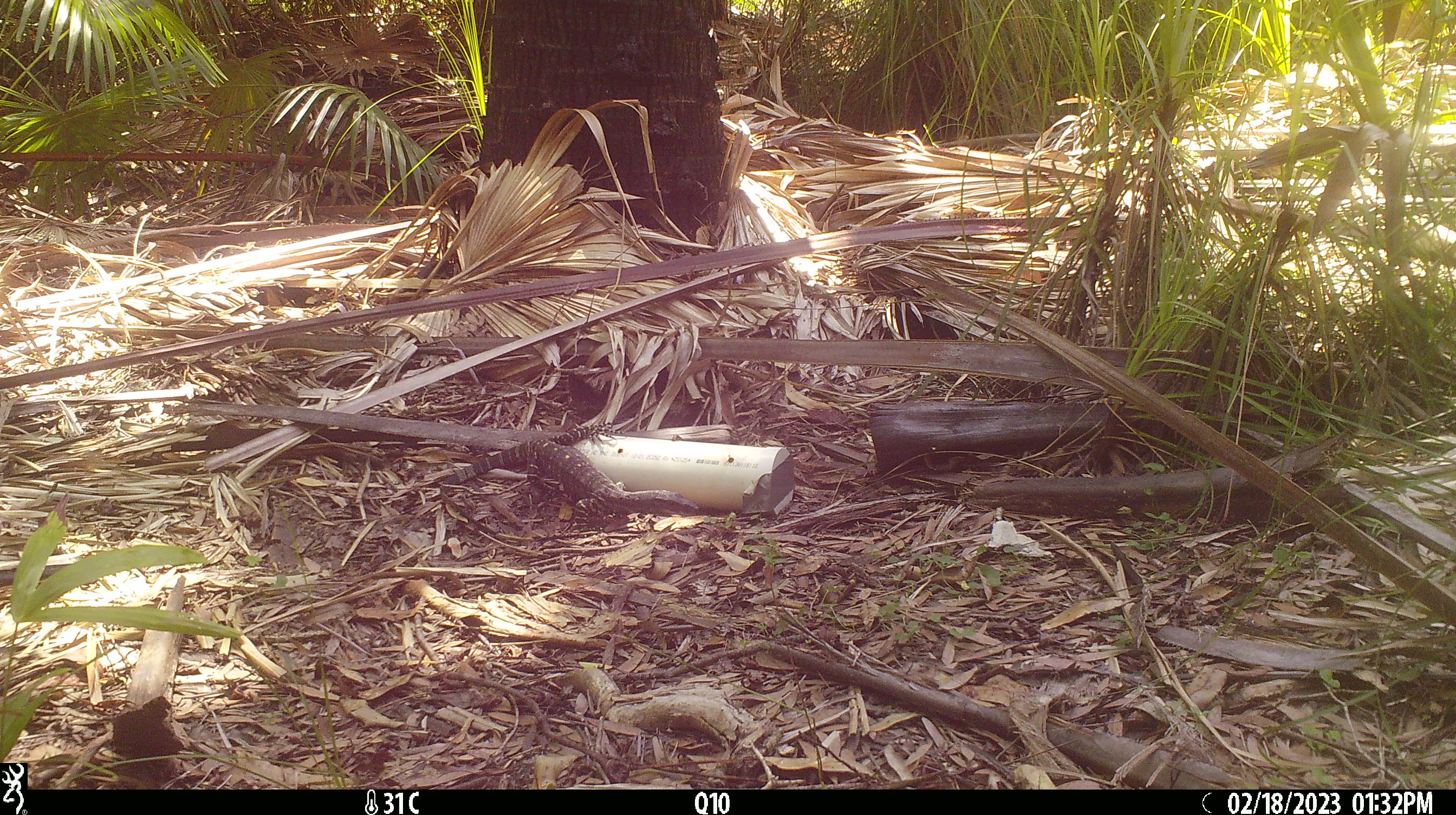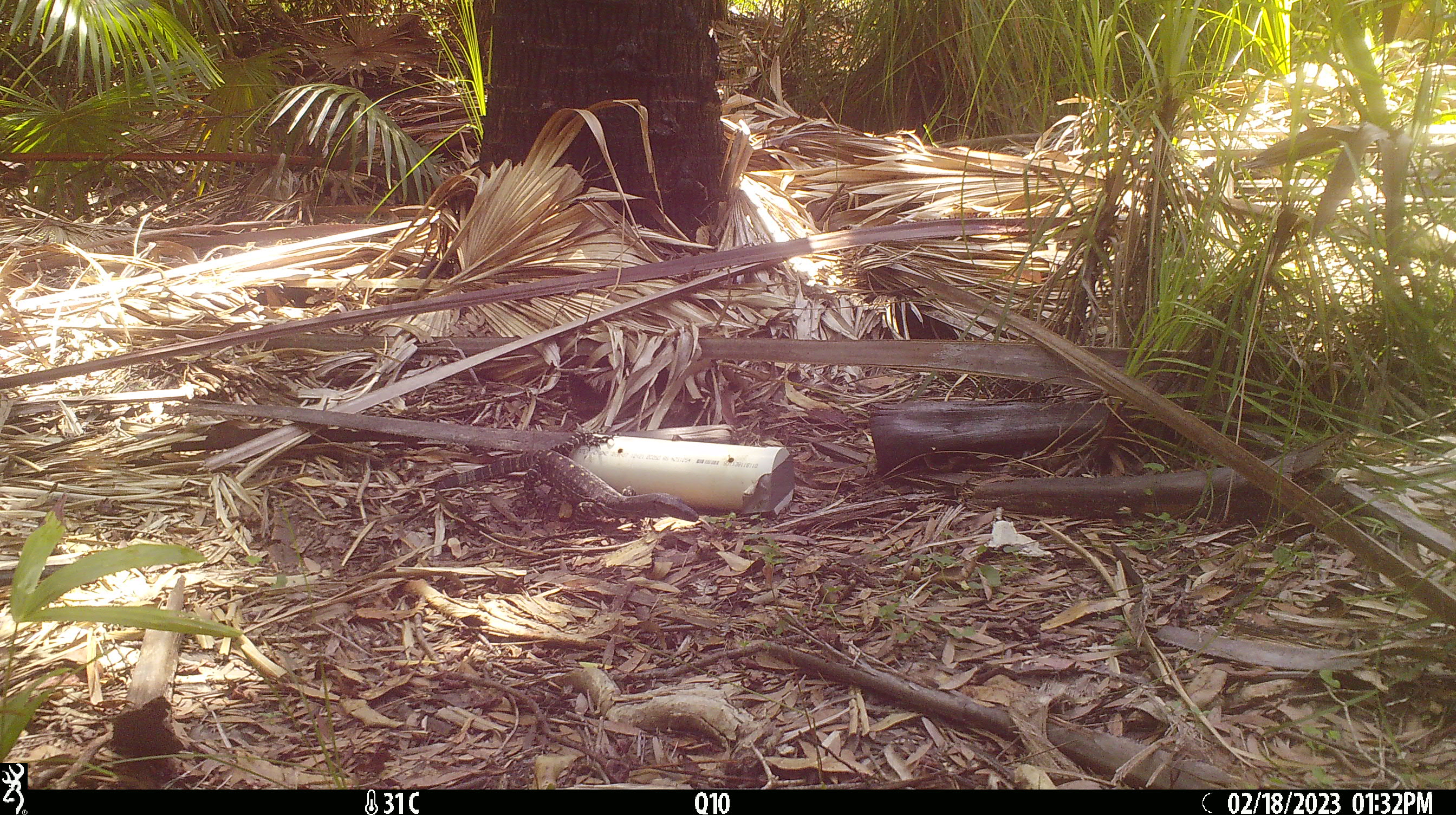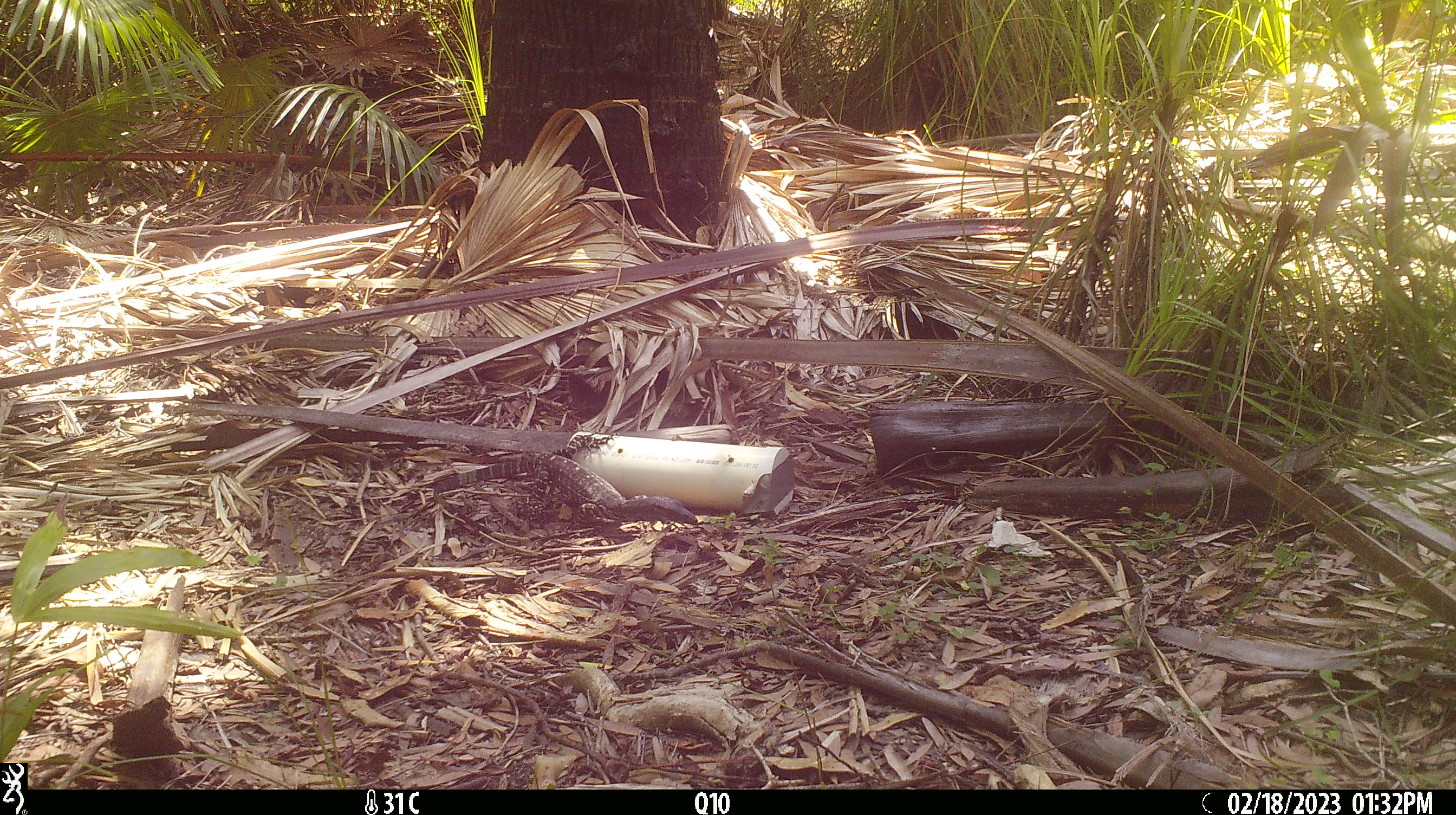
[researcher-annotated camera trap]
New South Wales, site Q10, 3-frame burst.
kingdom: Animalia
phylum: Chordata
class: Reptilia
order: Squamata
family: Varanidae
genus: Varanus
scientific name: Varanus varius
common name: lace monitor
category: goanna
Goanna (lace monitor) (Varanus varius).